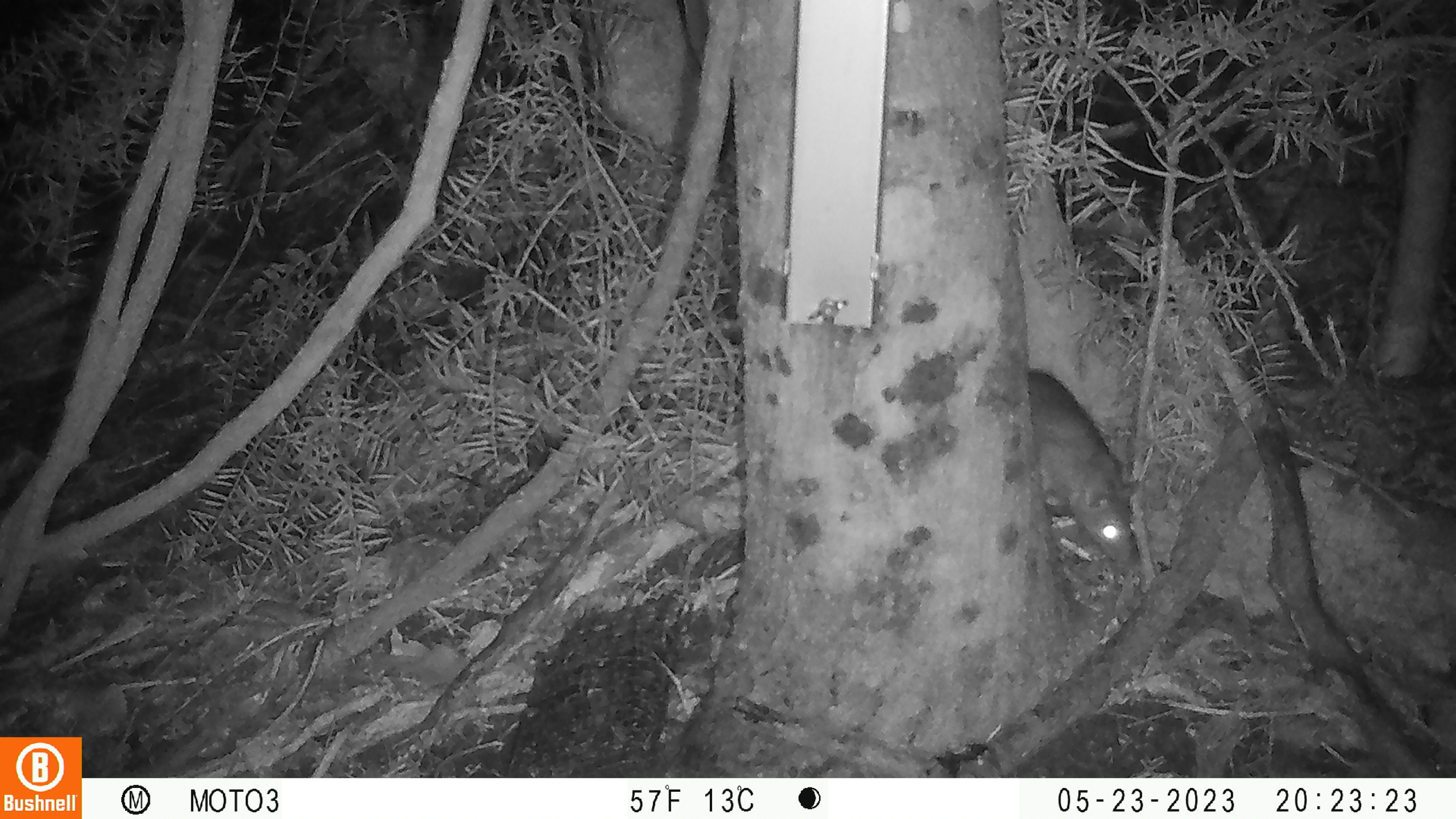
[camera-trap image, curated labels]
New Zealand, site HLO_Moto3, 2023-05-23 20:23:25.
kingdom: Animalia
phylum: Chordata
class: Mammalia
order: Rodentia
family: Muridae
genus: Rattus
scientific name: Rattus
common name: rat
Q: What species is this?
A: Rat (Rattus).